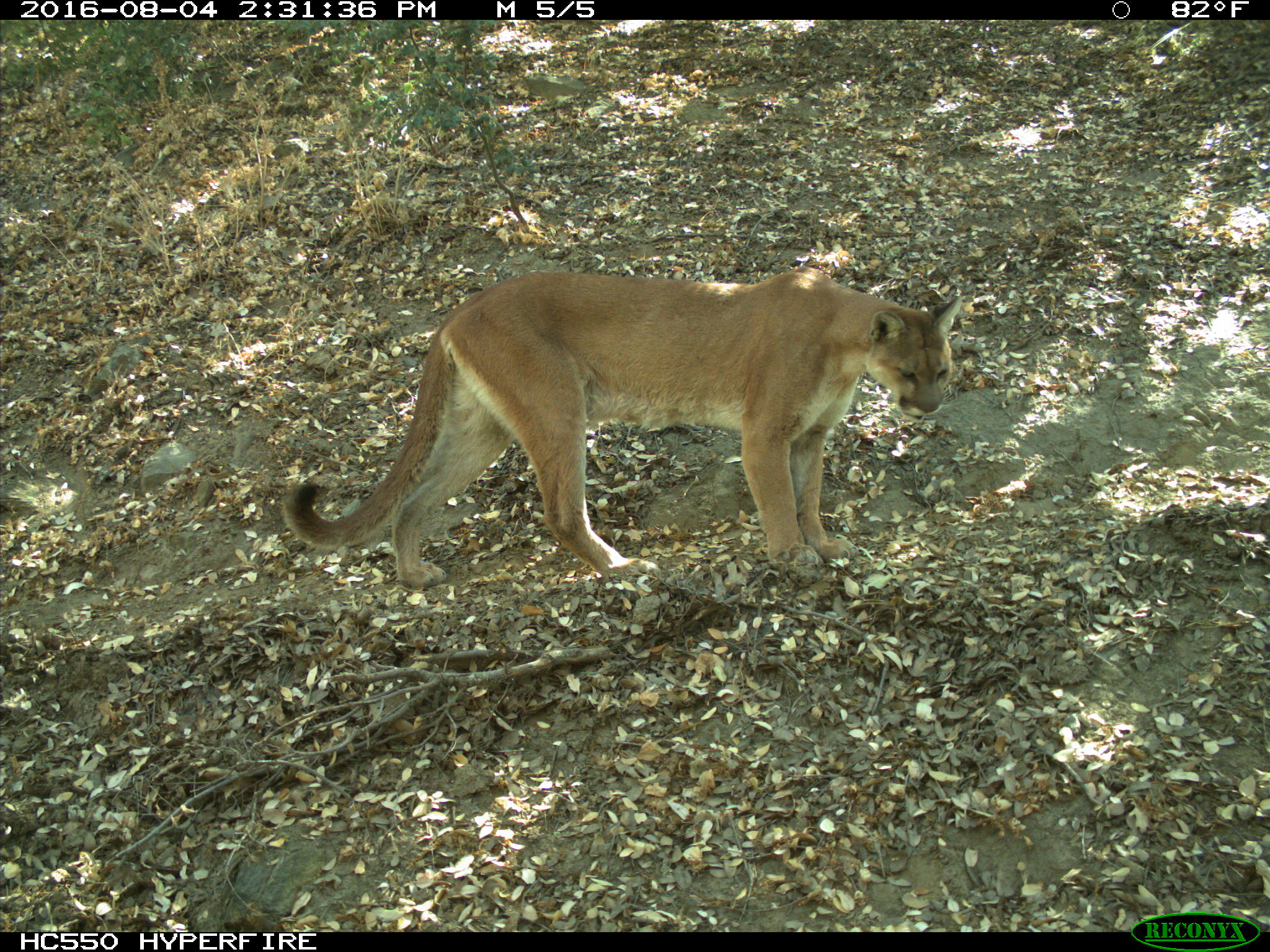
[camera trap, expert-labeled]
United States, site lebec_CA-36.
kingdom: Animalia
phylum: Chordata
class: Mammalia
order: Carnivora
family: Felidae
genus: Puma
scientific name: Puma concolor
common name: mountain lion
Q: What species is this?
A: Puma concolor (mountain lion).